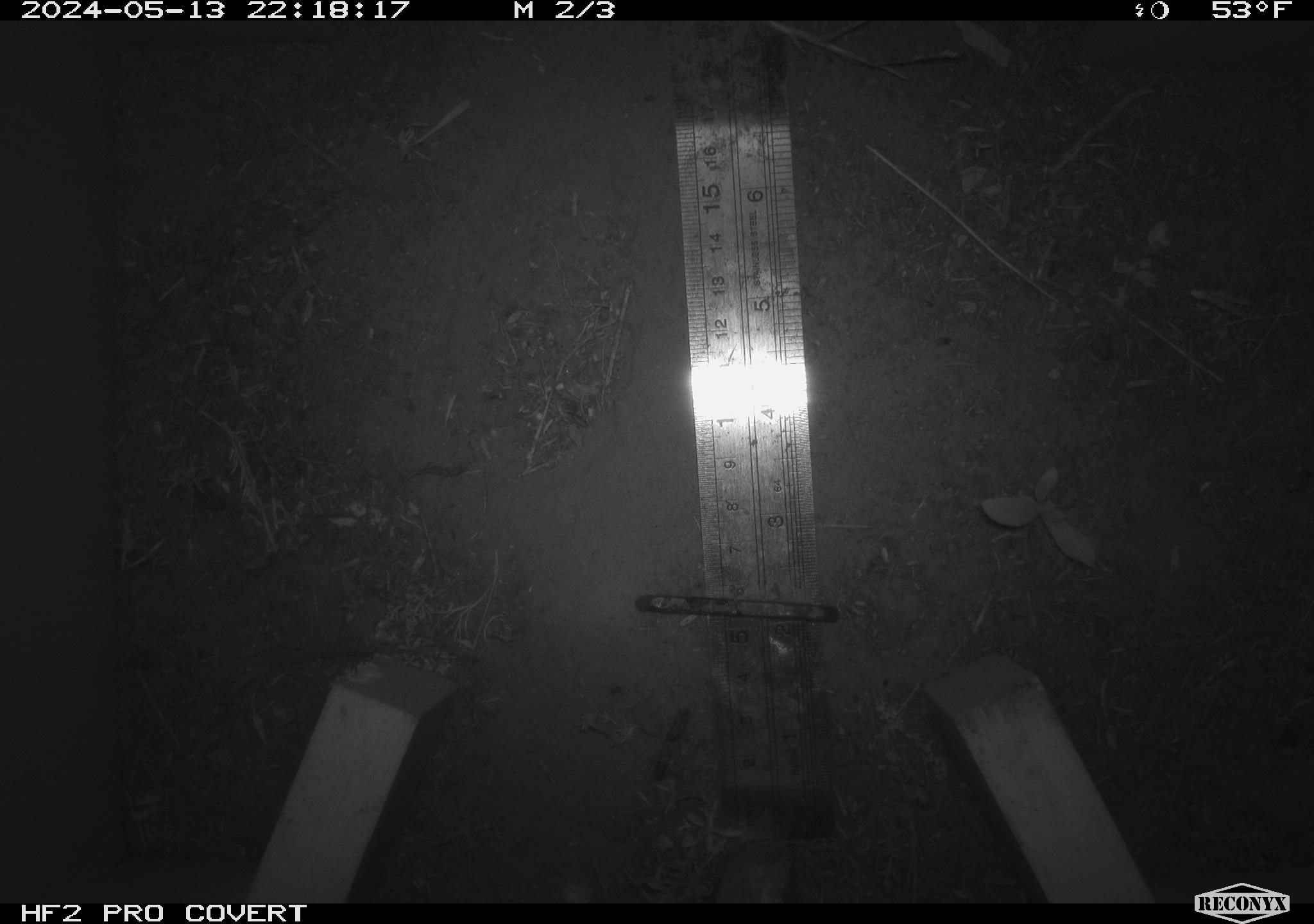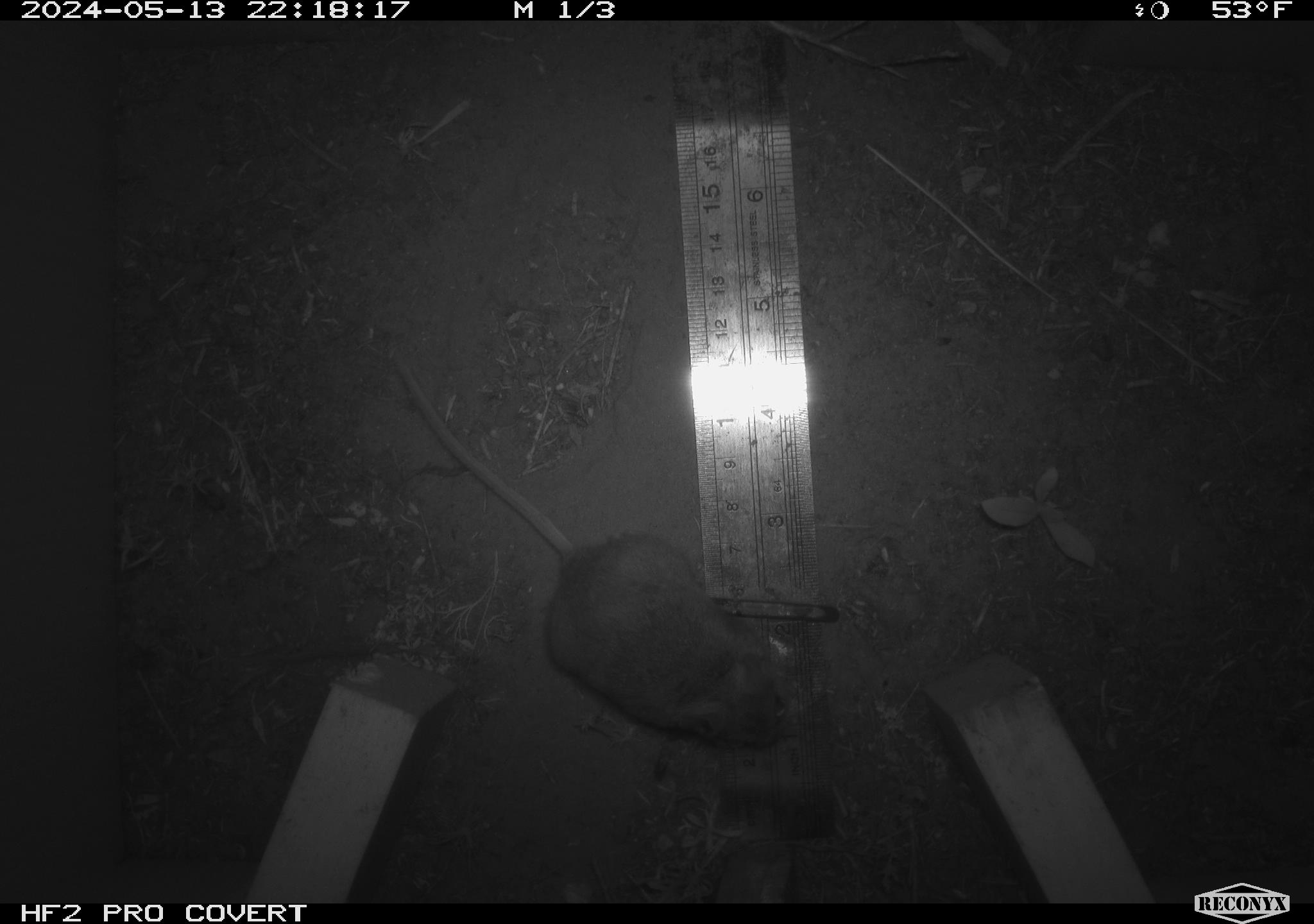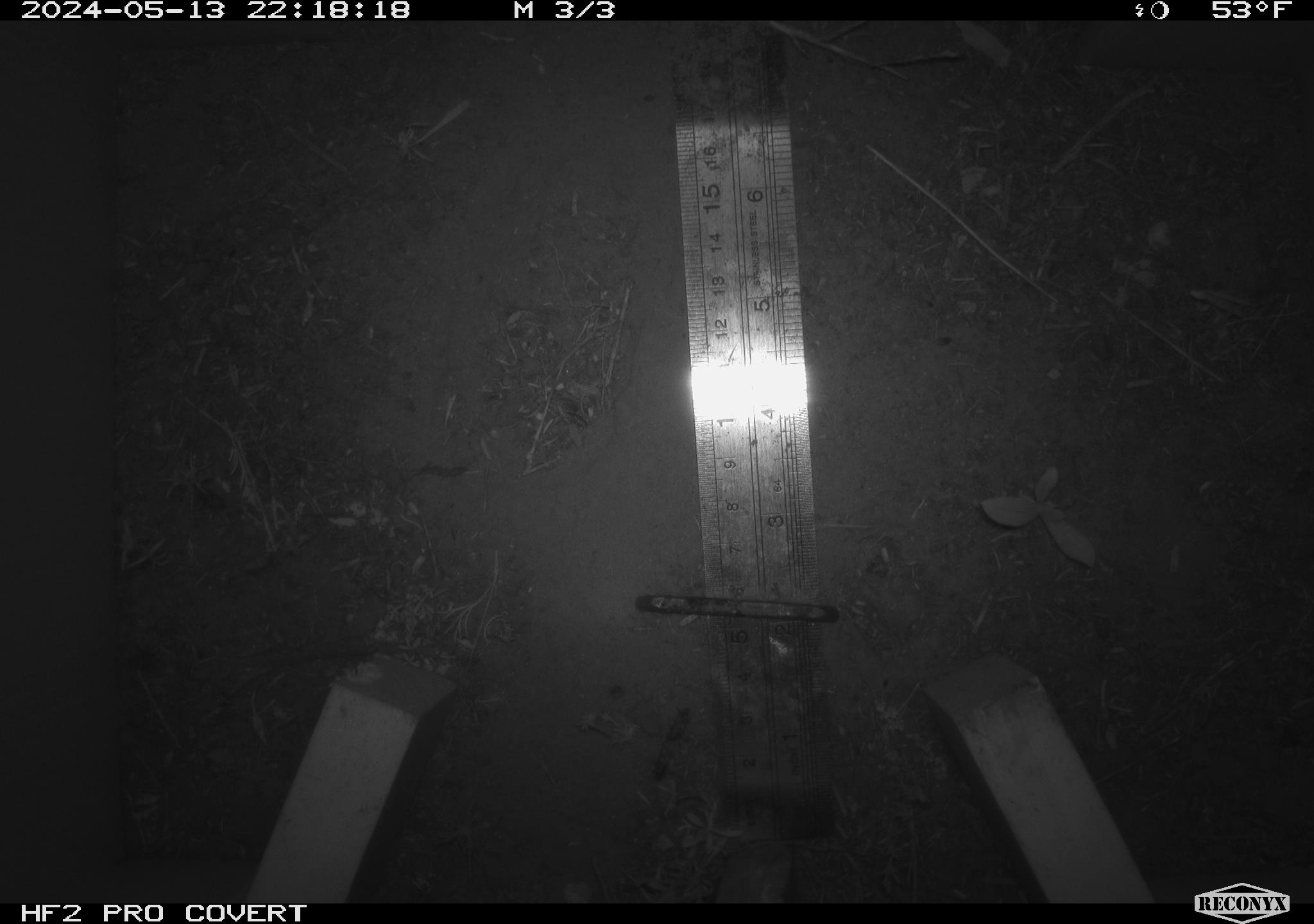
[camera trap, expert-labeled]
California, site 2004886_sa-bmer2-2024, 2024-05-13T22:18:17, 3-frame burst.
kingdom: Animalia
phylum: Chordata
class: Mammalia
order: Rodentia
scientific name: Rodentia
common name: mouse species